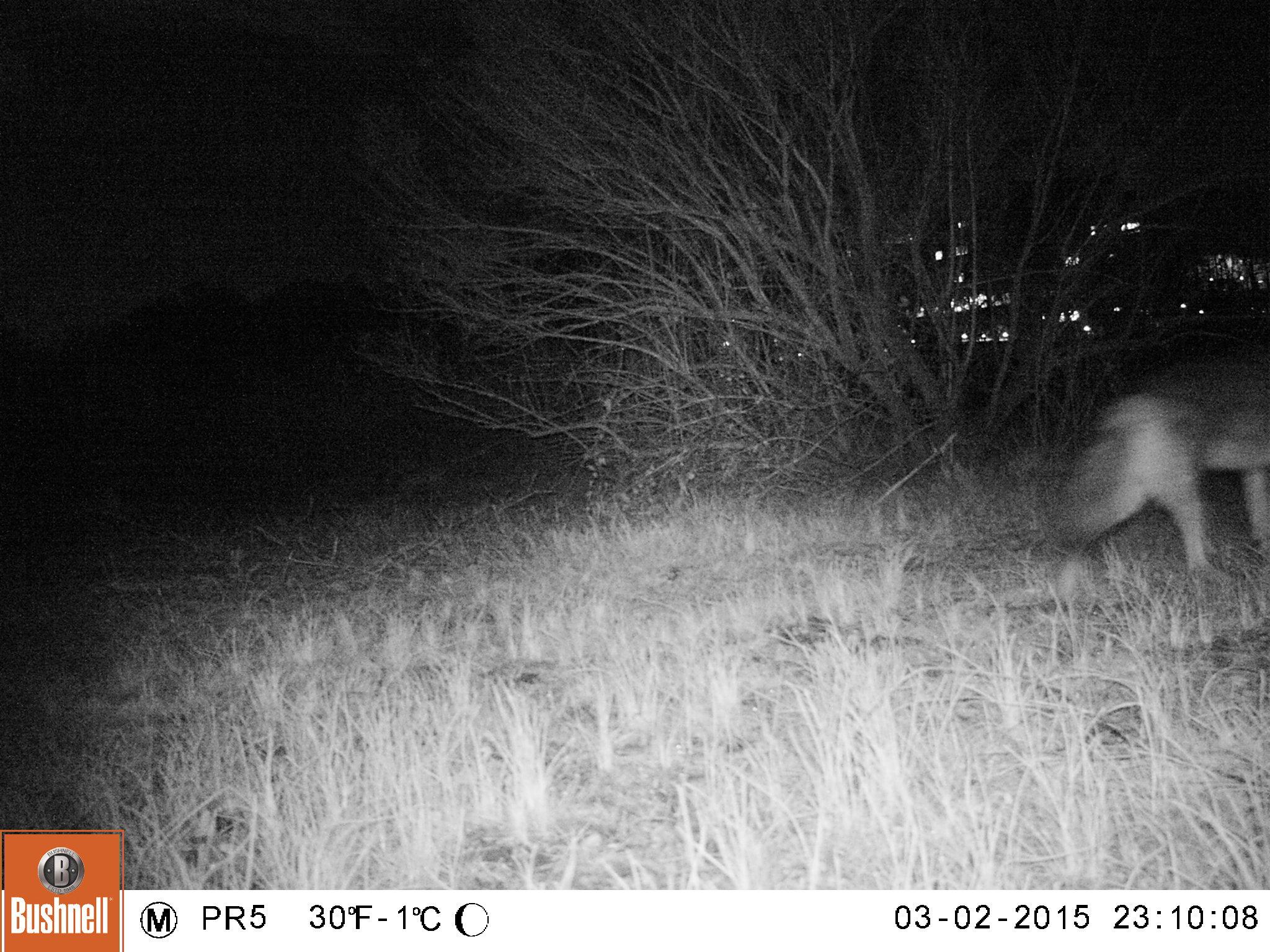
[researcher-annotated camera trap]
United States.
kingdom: Animalia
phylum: Chordata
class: Mammalia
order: Carnivora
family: Canidae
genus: Canis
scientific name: Canis latrans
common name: coyote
Coyote (Canis latrans).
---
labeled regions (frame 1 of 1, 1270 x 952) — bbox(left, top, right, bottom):
Coyote: bbox(1044, 341, 1269, 575)